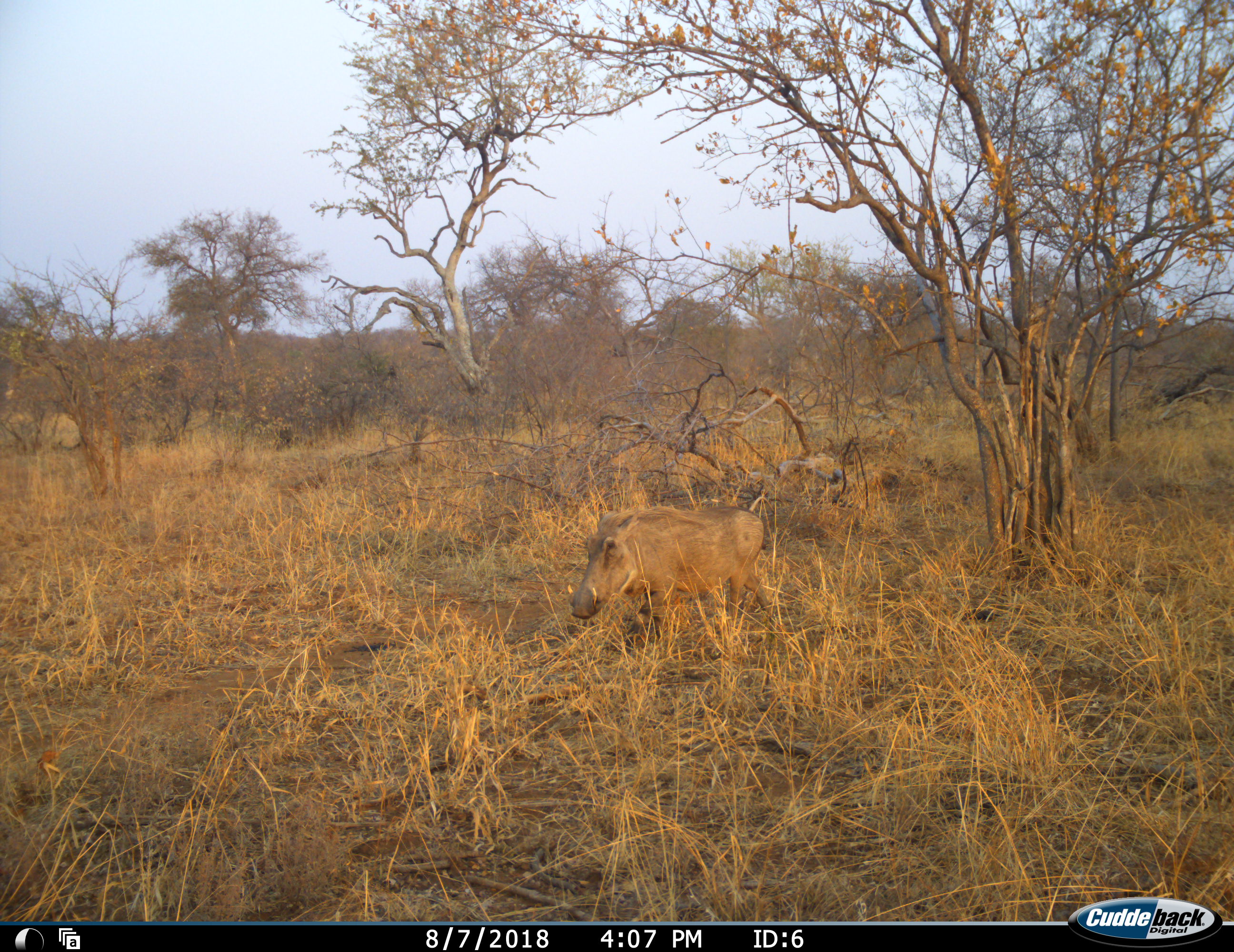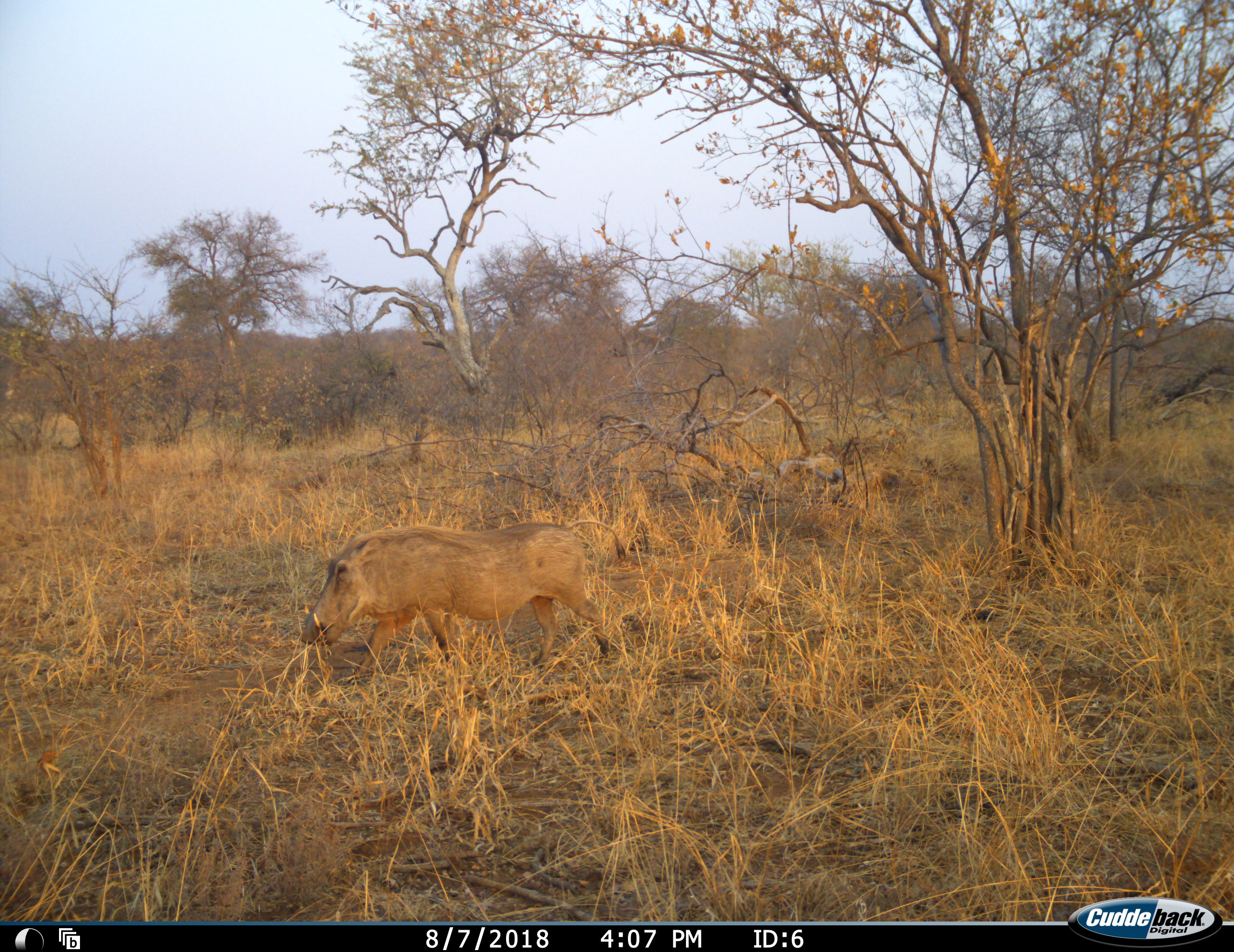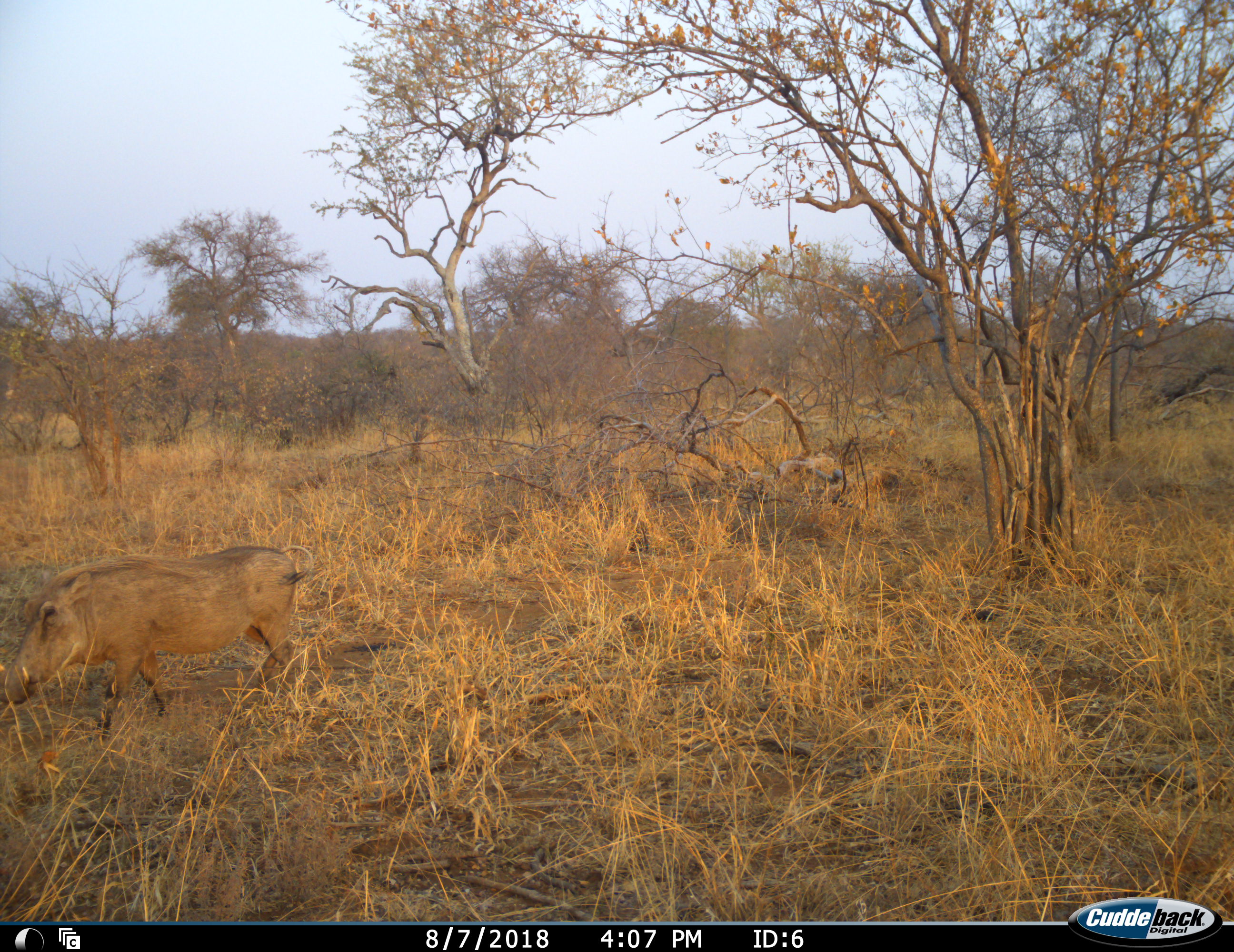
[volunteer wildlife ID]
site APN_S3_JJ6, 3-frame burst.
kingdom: Animalia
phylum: Chordata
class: Mammalia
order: Artiodactyla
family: Suidae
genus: Phacochoerus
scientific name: Phacochoerus africanus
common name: warthog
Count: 1.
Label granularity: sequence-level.